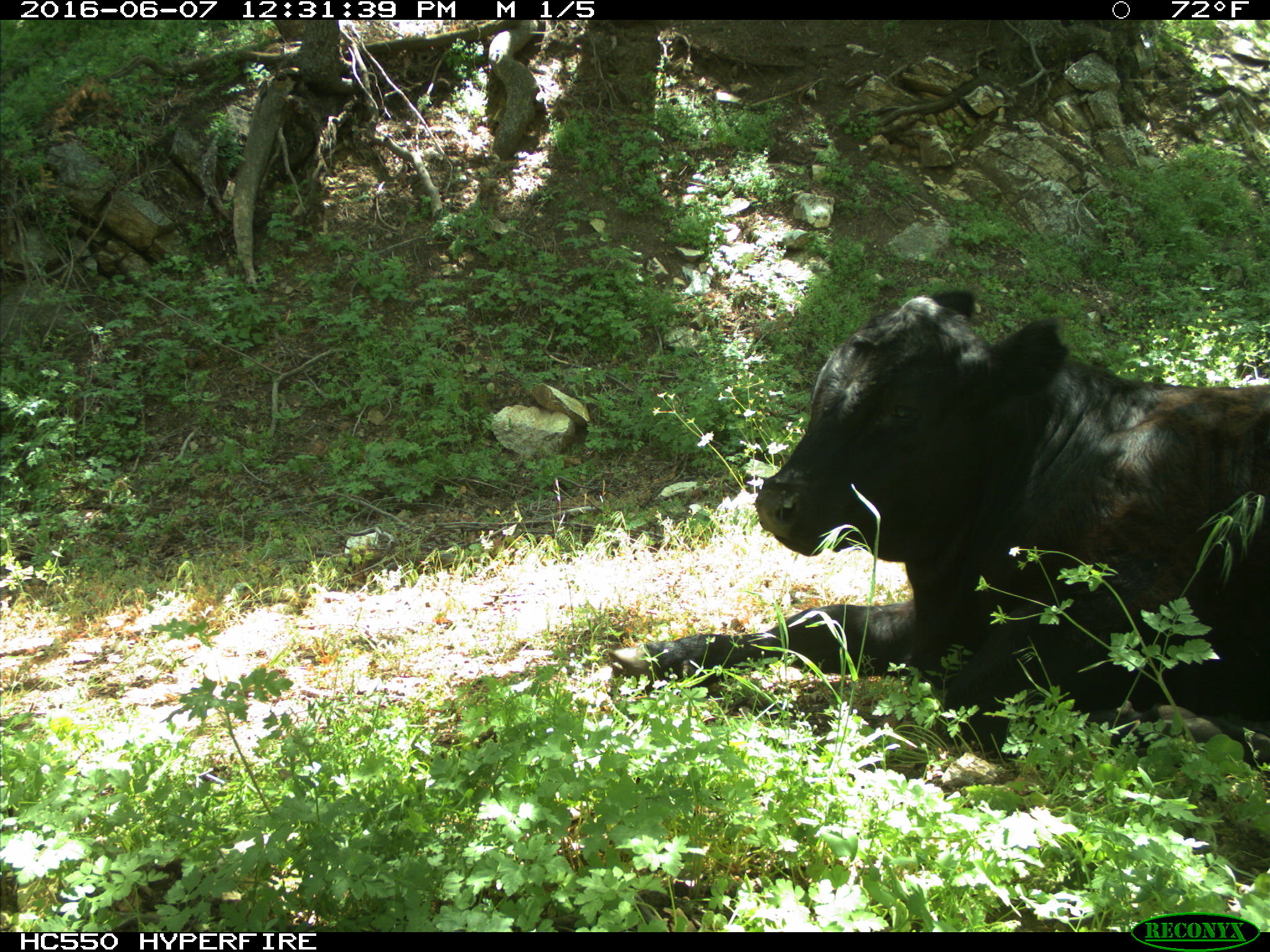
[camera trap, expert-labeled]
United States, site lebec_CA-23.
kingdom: Animalia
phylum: Chordata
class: Mammalia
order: Artiodactyla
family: Bovidae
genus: Bos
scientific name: Bos taurus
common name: domestic cow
Bos taurus (domestic cow).